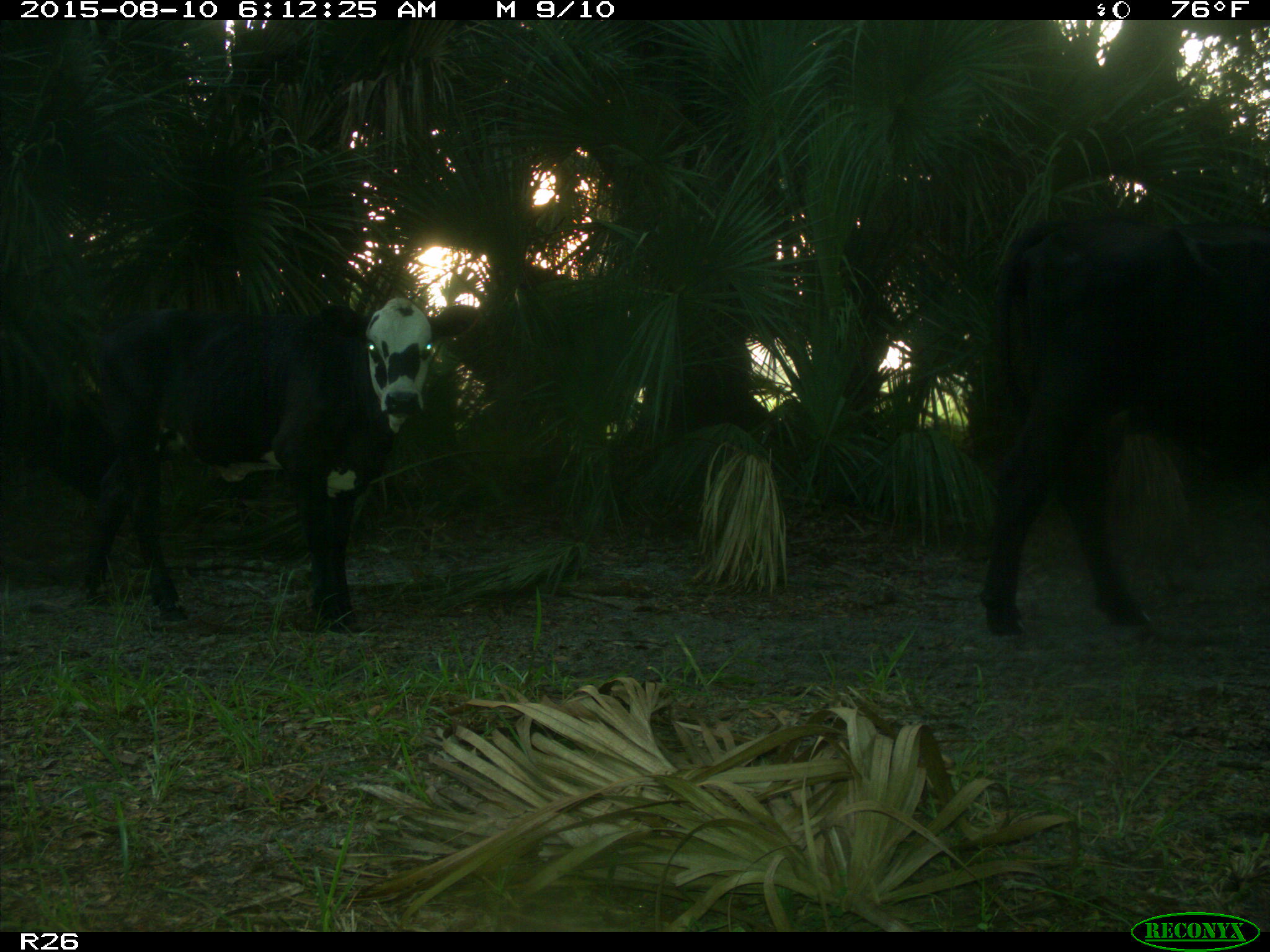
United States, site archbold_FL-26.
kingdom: Animalia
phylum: Chordata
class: Mammalia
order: Artiodactyla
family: Bovidae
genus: Bos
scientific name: Bos taurus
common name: domestic cow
Bos taurus (domestic cow).